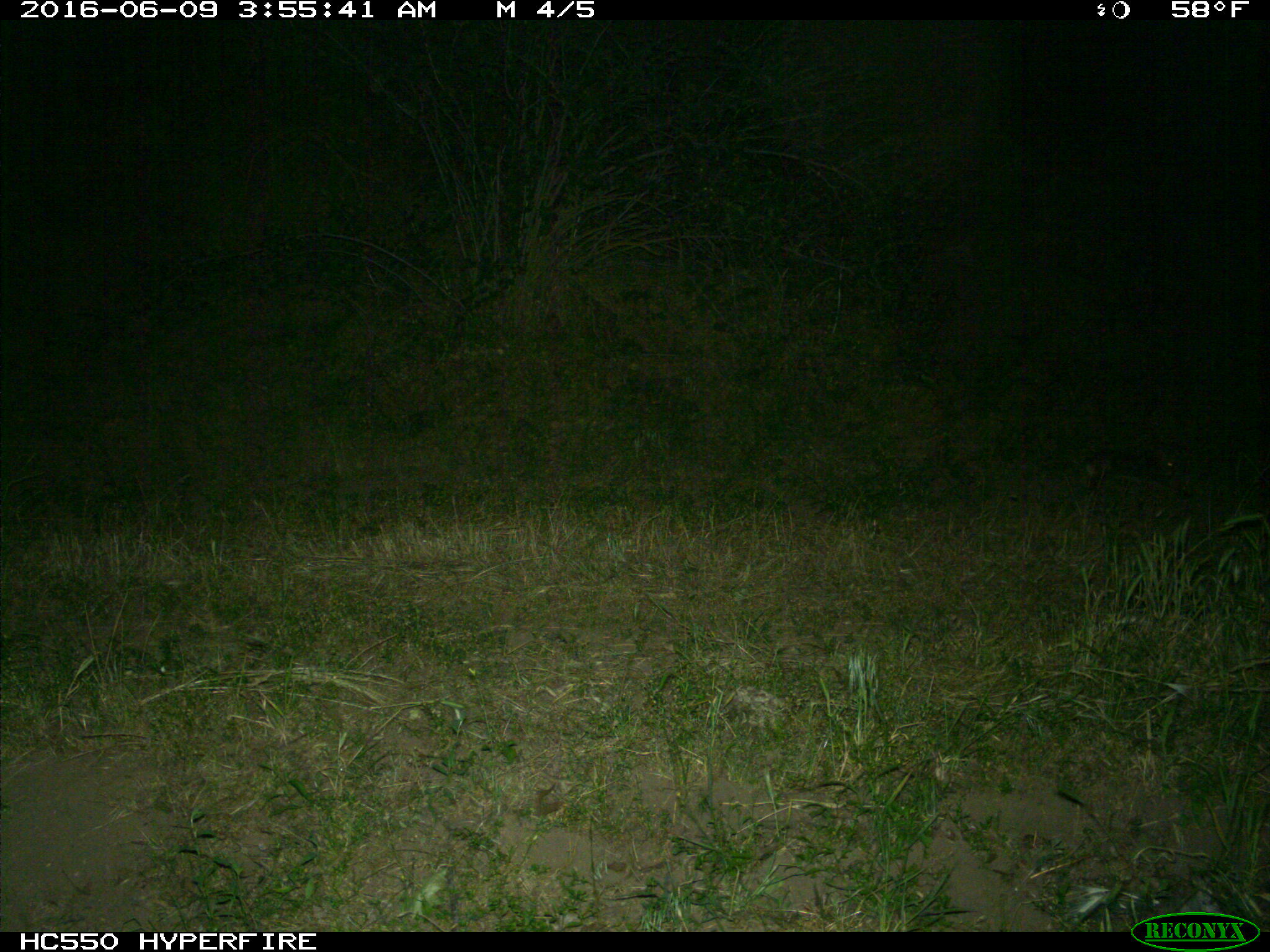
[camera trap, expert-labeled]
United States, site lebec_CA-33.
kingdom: Animalia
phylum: Chordata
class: Mammalia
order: Lagomorpha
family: Leporidae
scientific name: Leporidae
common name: rabbits and hares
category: unidentified rabbit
Unidentified rabbit (rabbits and hares) (Leporidae).